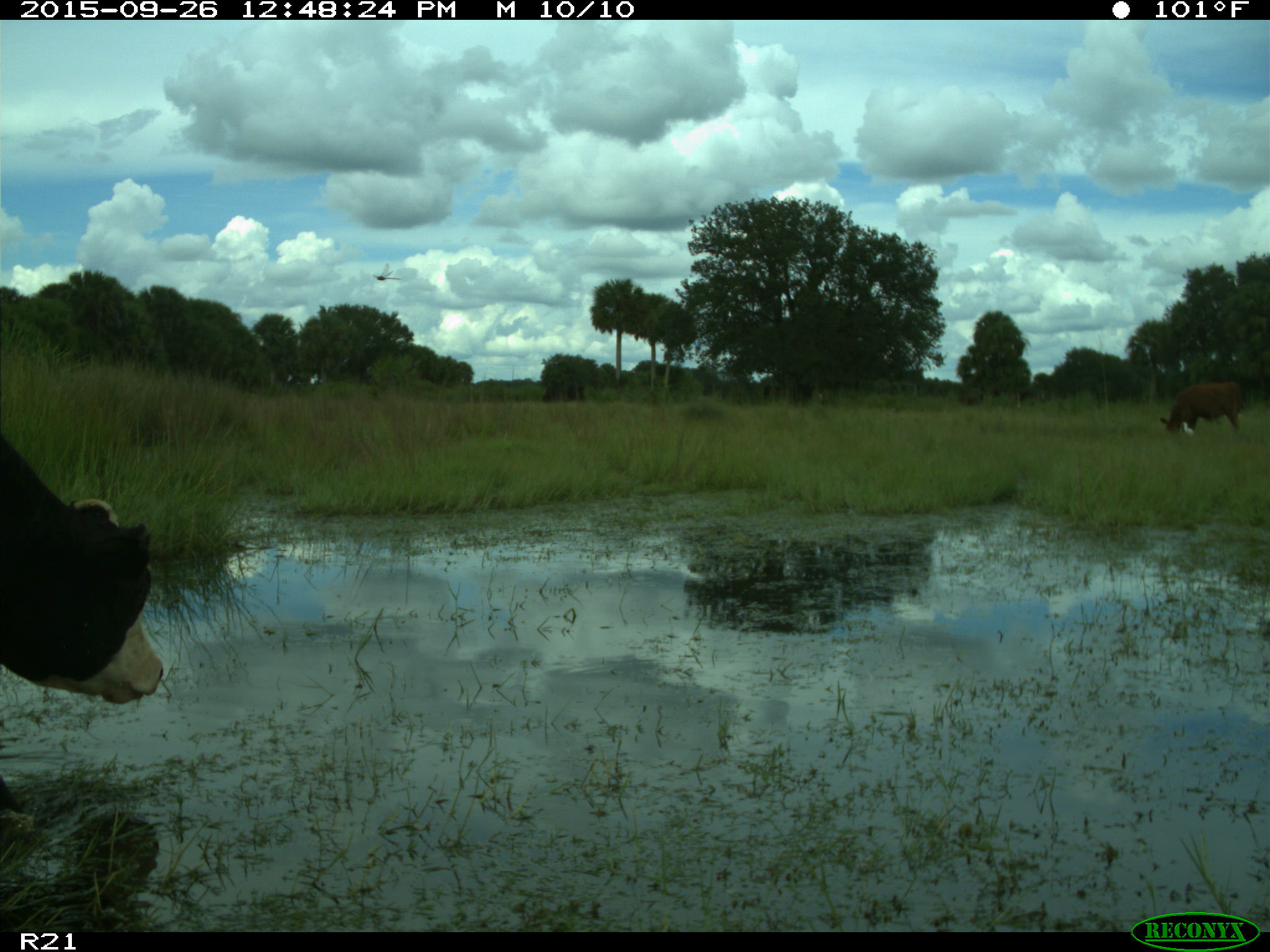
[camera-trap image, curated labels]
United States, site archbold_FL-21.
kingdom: Animalia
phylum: Chordata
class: Mammalia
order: Artiodactyla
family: Bovidae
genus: Bos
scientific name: Bos taurus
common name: domestic cow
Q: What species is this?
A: Bos taurus (domestic cow).